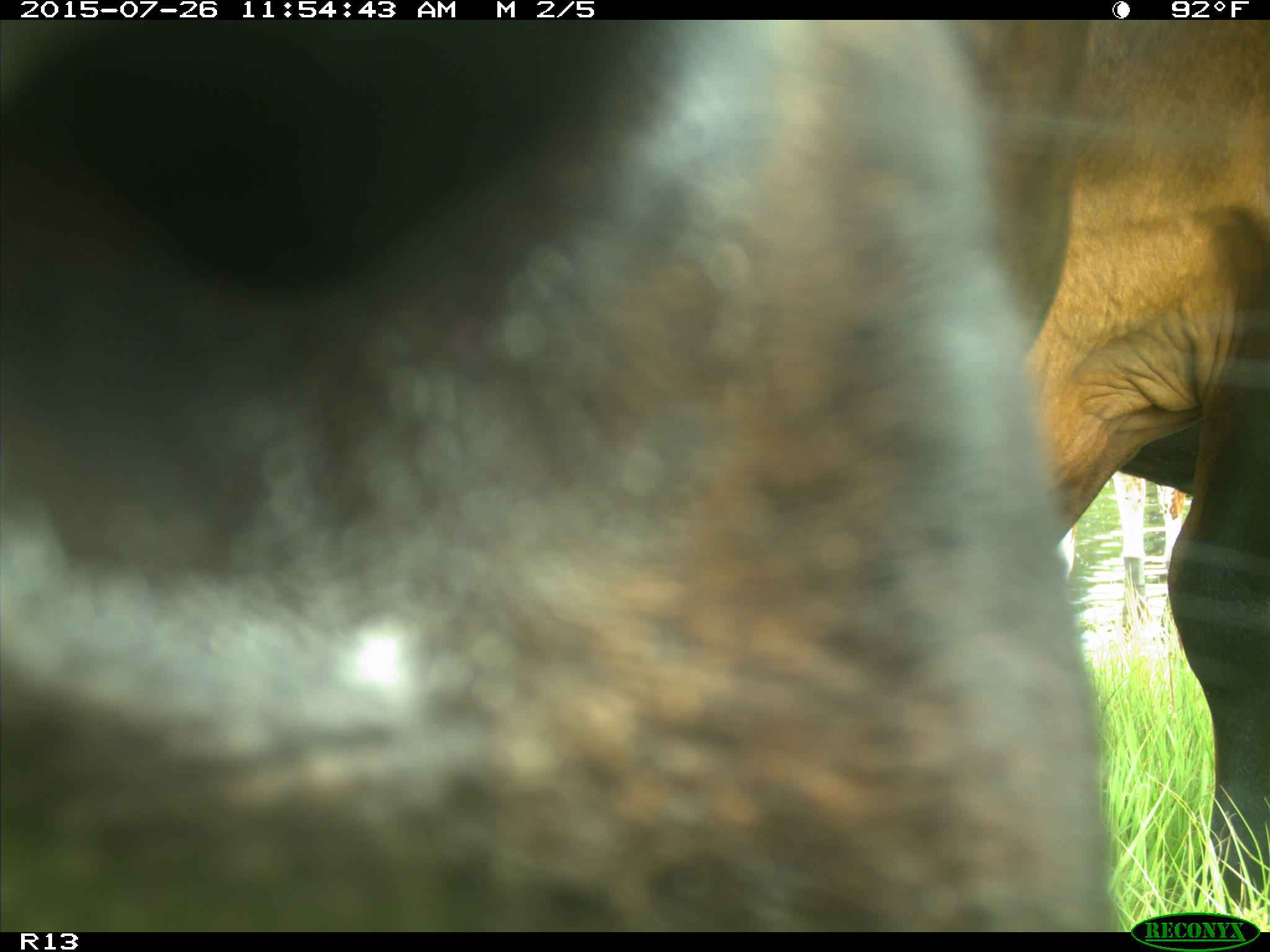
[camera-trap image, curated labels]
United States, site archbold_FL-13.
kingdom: Animalia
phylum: Chordata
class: Mammalia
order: Artiodactyla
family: Bovidae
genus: Bos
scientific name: Bos taurus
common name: domestic cow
Bos taurus (domestic cow).